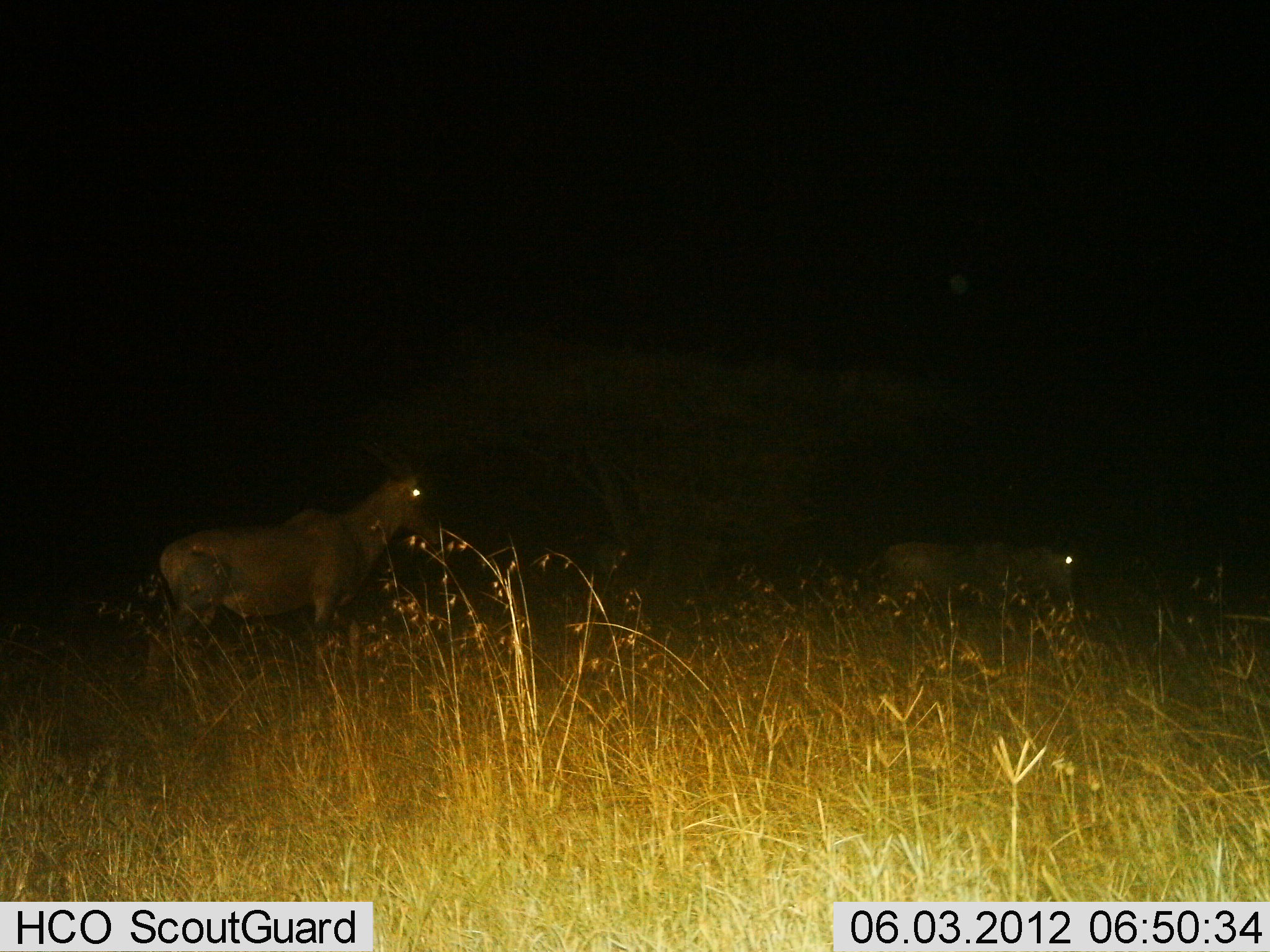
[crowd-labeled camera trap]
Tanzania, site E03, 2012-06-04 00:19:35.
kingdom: Animalia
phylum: Chordata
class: Mammalia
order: Artiodactyla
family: Bovidae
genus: Damaliscus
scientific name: Damaliscus lunatus jimela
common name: topi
Topi (Damaliscus lunatus jimela), count 2. Behavior (volunteer vote fractions): standing 60%, resting 0%, moving 50%, interacting 0%. Young present (vote fraction): 0%. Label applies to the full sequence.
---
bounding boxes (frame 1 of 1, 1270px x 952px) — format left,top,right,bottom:
animal: 134,452,453,690; 865,536,1081,621